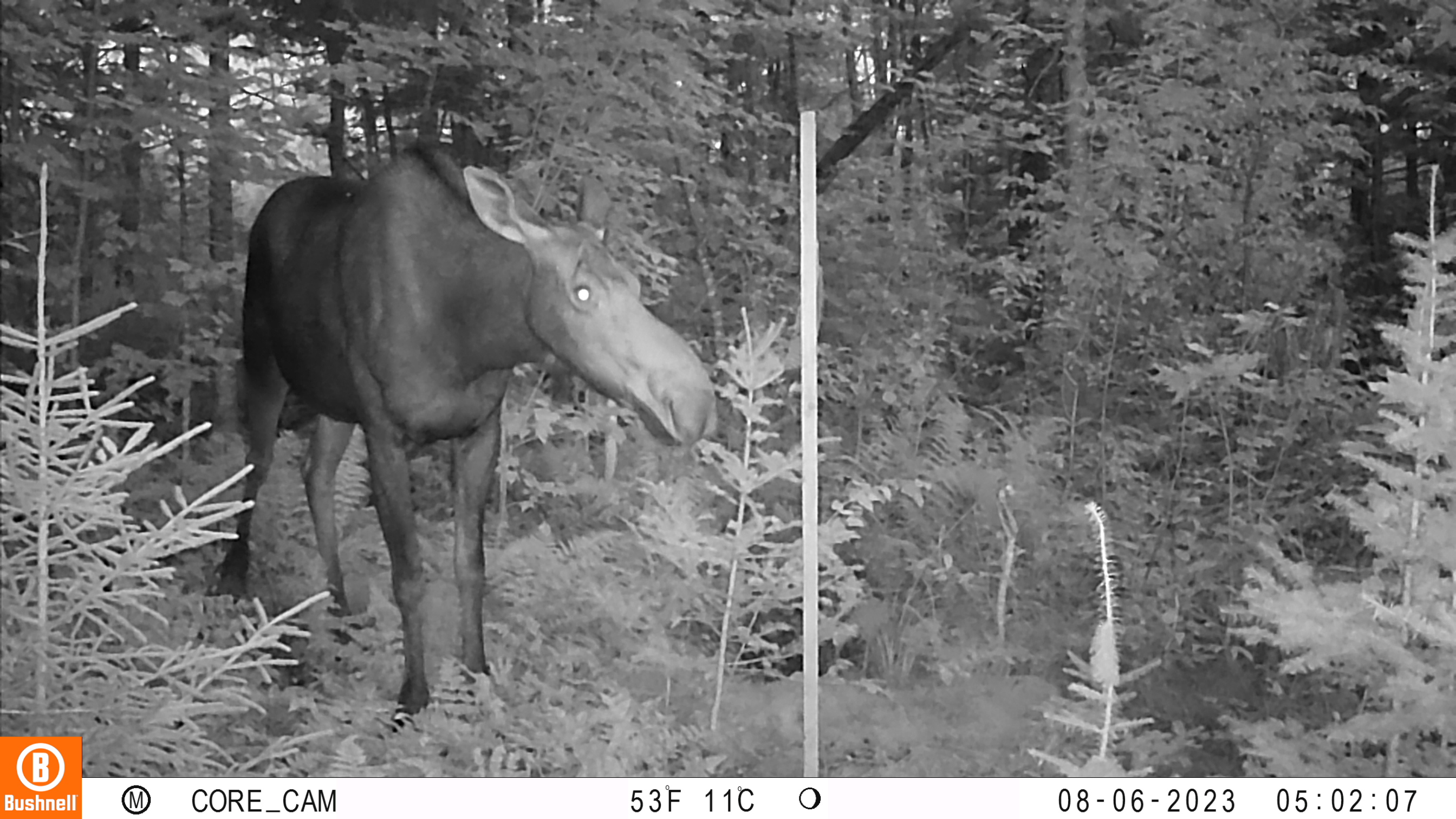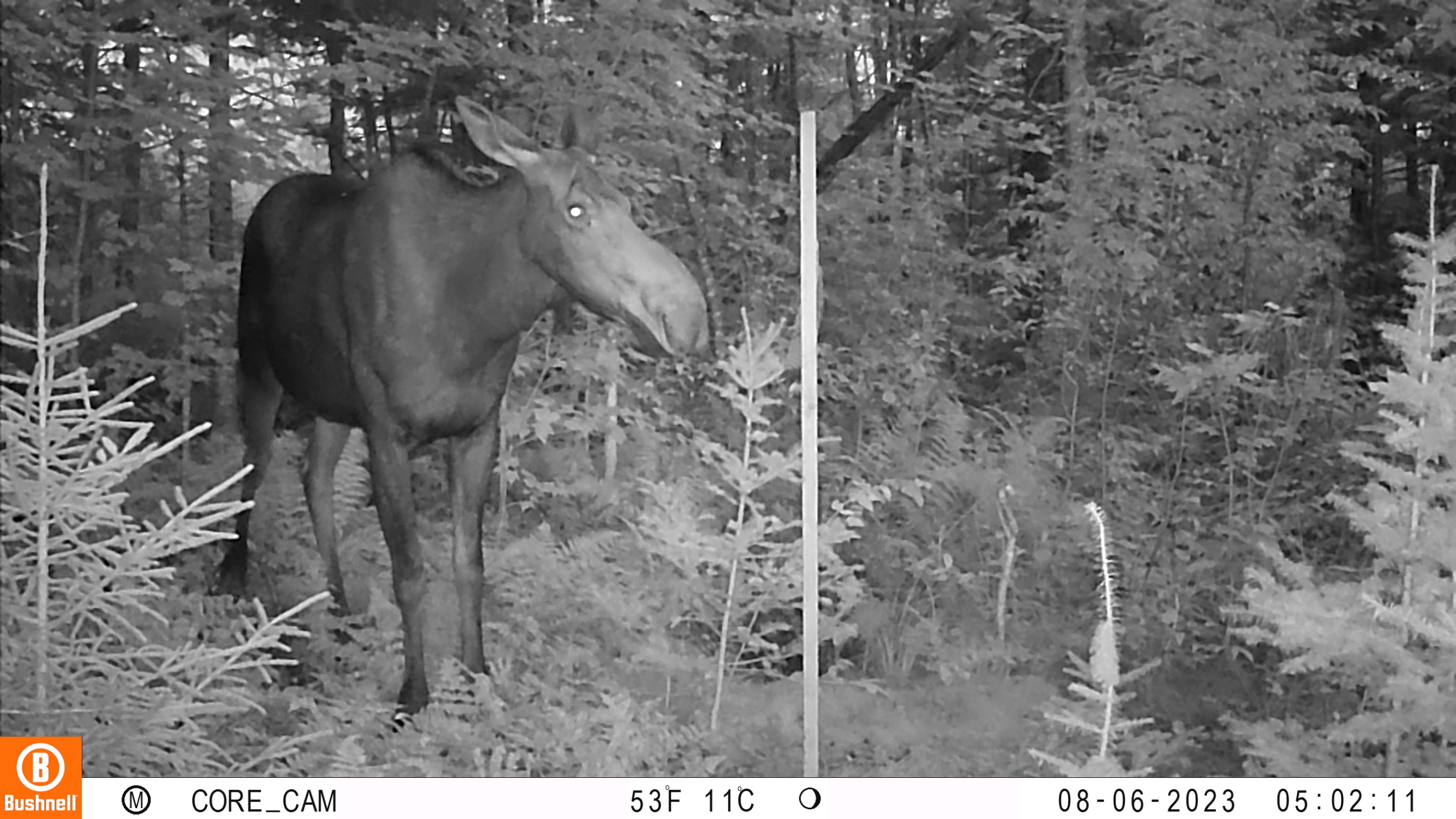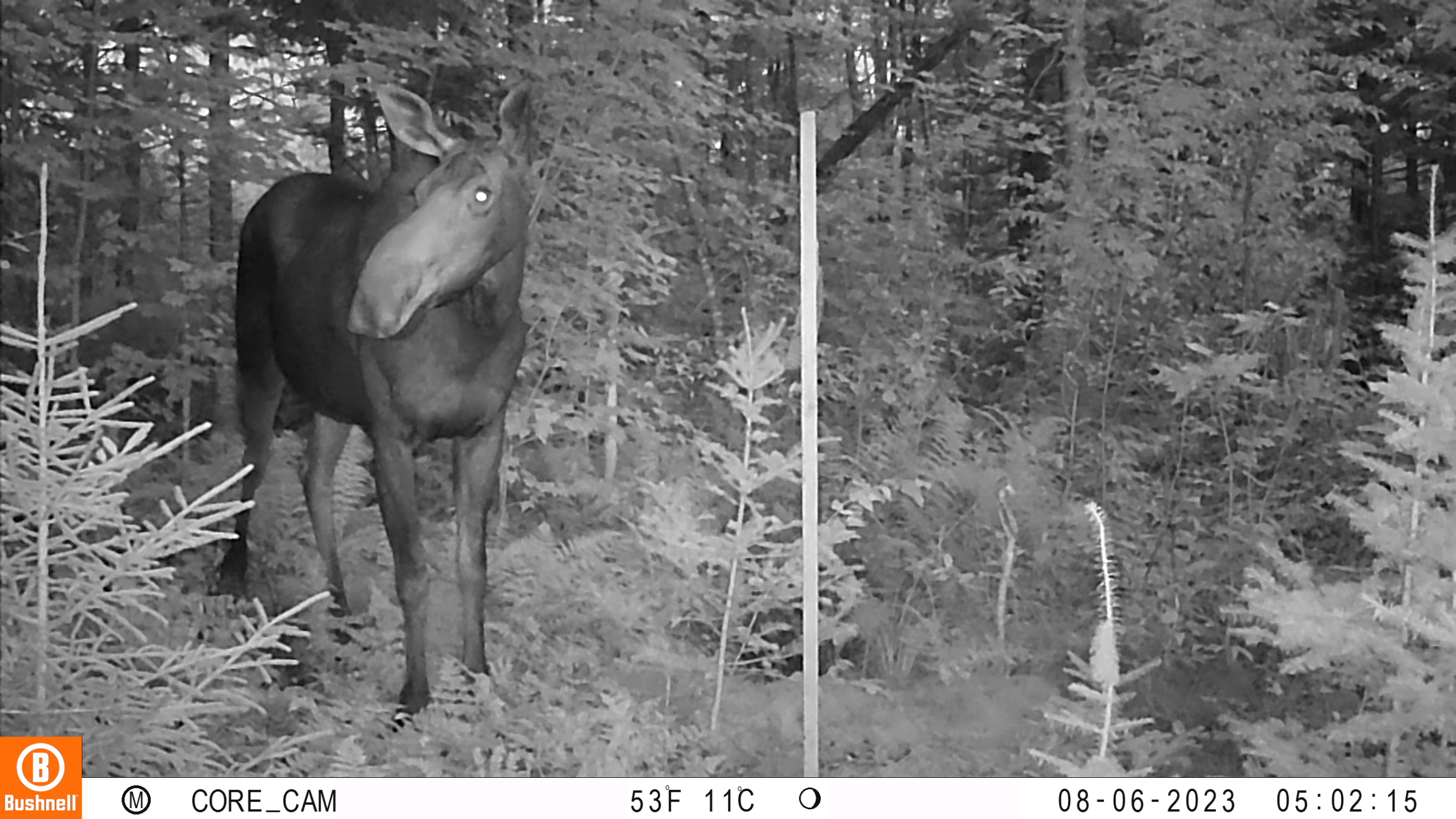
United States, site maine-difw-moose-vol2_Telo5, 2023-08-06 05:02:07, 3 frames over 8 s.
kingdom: Animalia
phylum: Chordata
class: Mammalia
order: Artiodactyla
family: Cervidae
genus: Alces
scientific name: Alces alces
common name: moose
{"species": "moose (Alces alces)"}